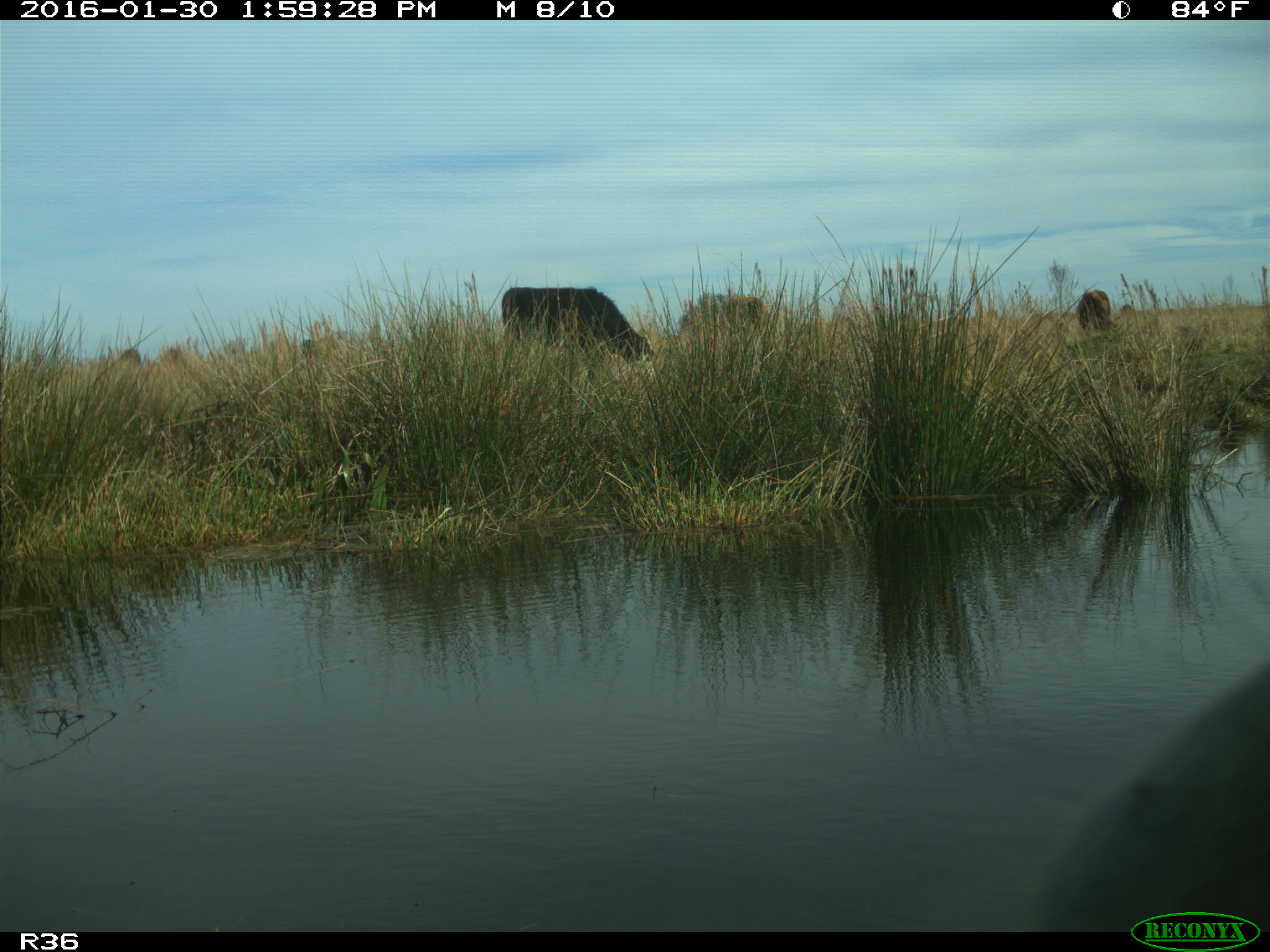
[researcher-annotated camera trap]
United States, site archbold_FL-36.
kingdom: Animalia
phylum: Chordata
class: Mammalia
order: Artiodactyla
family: Bovidae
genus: Bos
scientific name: Bos taurus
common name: domestic cow